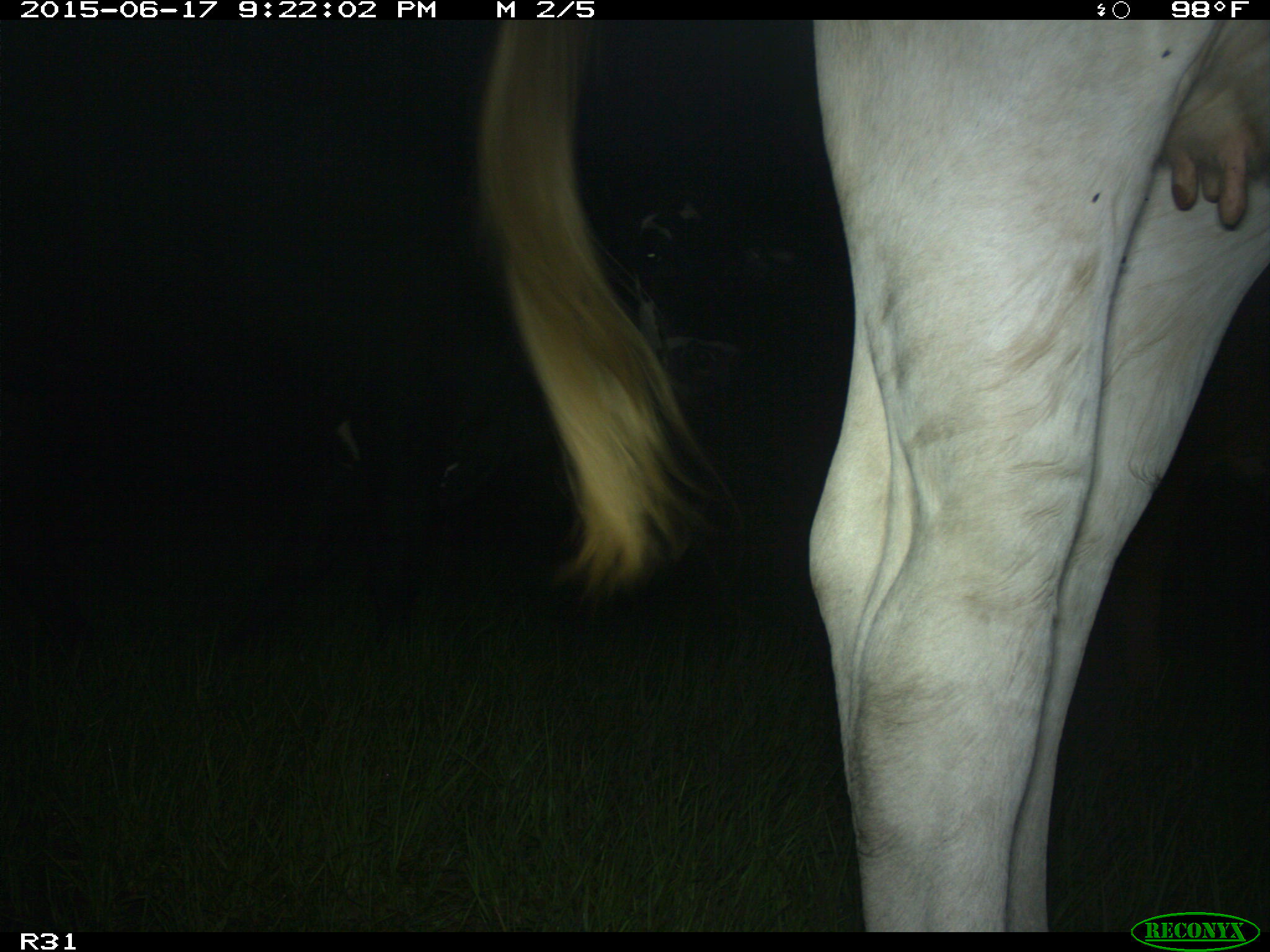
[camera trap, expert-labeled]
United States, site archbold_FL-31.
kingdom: Animalia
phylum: Chordata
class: Mammalia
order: Artiodactyla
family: Bovidae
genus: Bos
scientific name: Bos taurus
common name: domestic cow